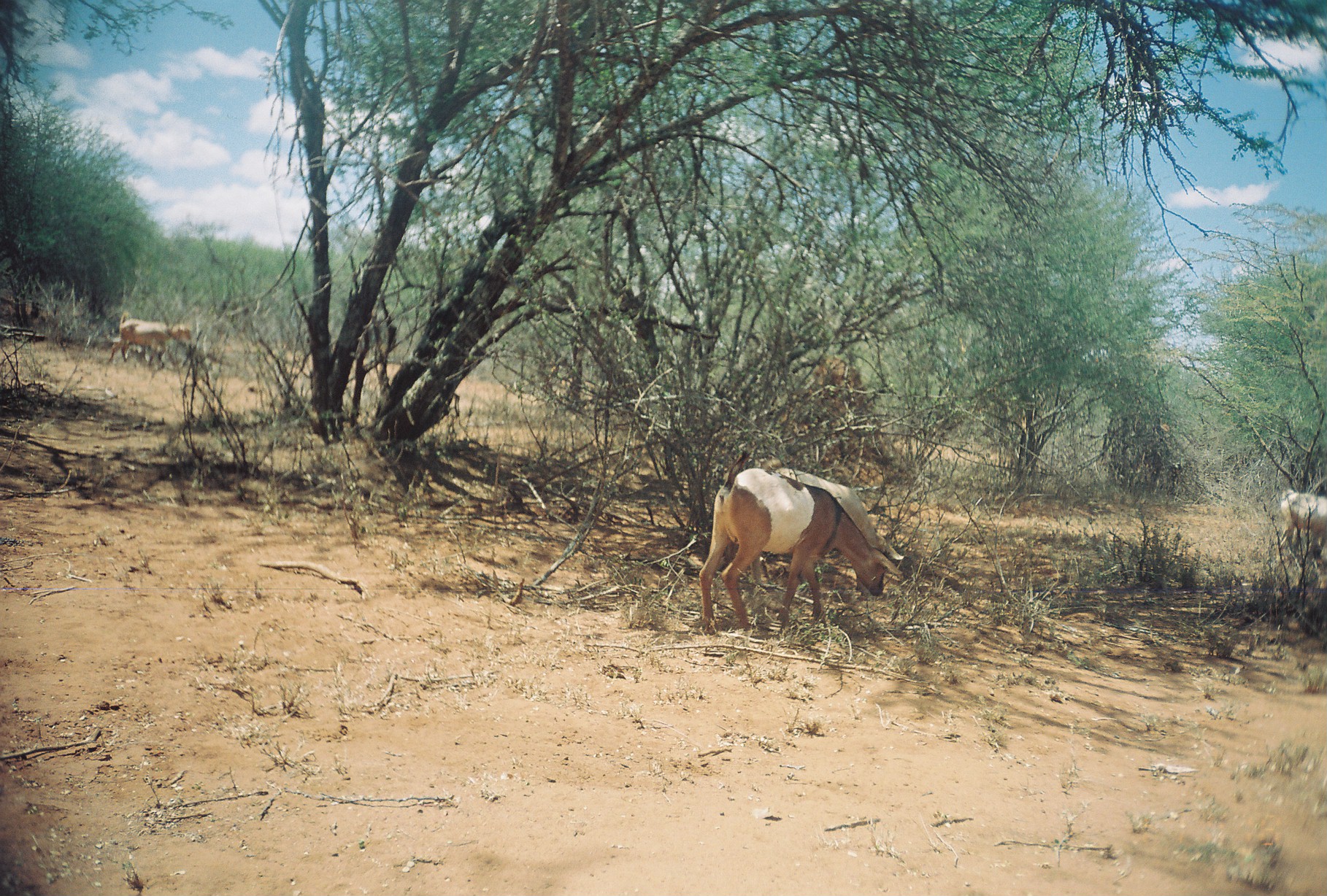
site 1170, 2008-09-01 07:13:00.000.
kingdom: Animalia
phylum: Chordata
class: Mammalia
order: Artiodactyla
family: Bovidae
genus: Capra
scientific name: Capra aegagrus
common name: wild goat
Capra aegagrus (wild goat), count 4.